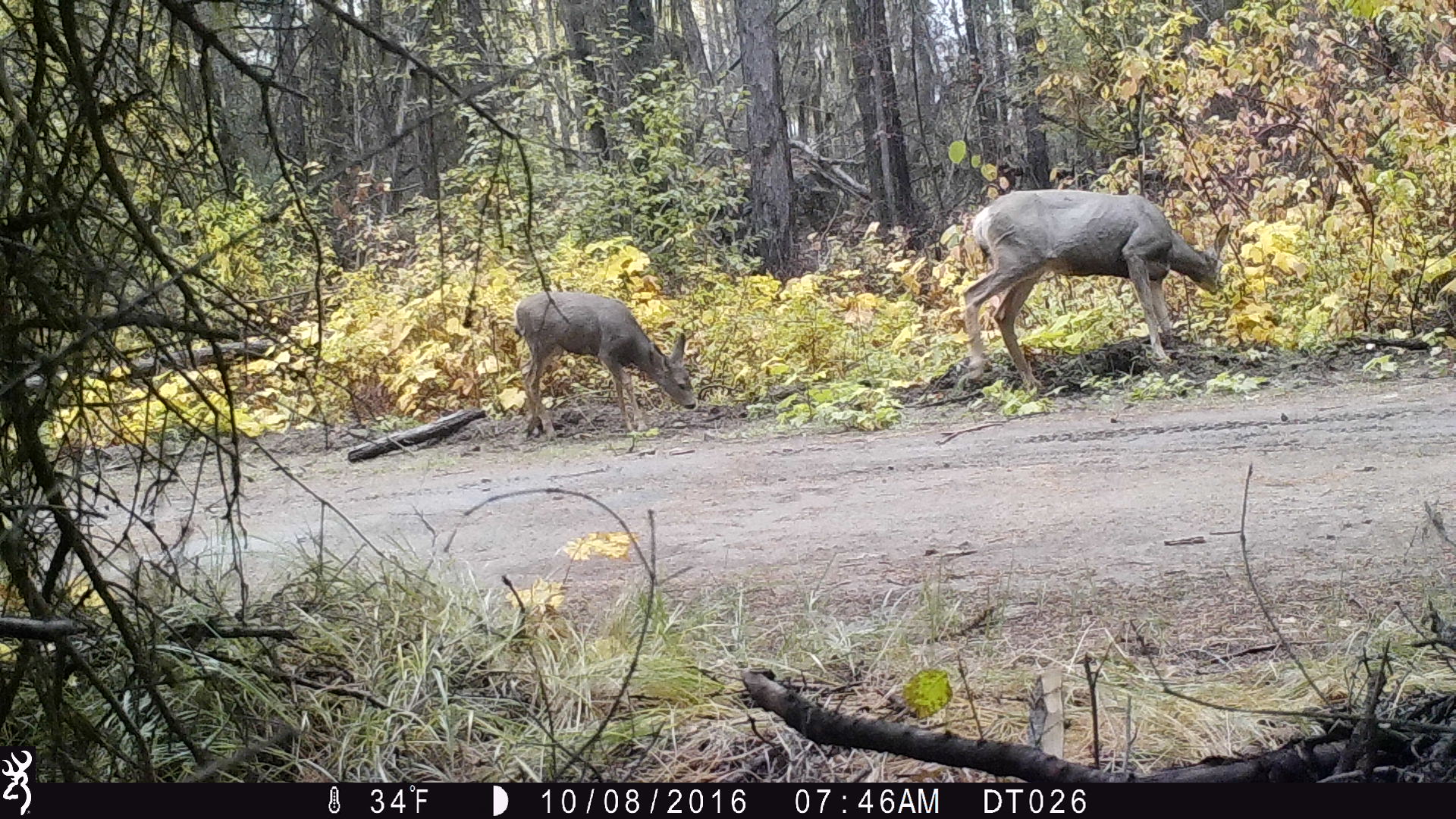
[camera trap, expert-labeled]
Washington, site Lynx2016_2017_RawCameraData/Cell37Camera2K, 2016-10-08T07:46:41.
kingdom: Animalia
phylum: Chordata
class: Mammalia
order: Artiodactyla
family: Cervidae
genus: Odocoileus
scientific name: Odocoileus hemionus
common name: mule deer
Odocoileus hemionus (mule deer). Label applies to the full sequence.